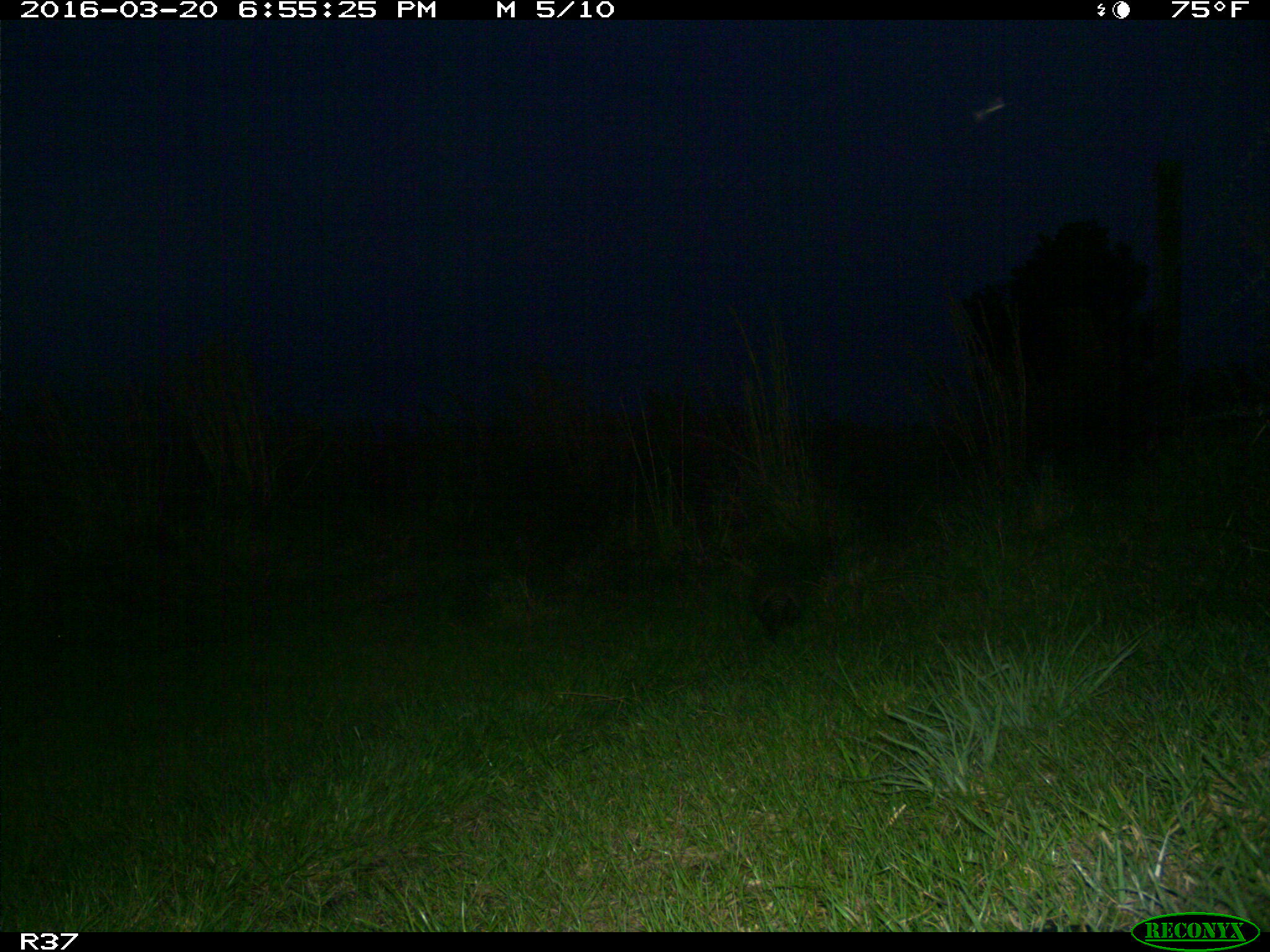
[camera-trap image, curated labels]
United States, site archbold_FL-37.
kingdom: Animalia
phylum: Chordata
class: Mammalia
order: Cingulata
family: Dasypodidae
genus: Dasypus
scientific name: Dasypus novemcinctus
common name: nine-banded armadillo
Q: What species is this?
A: Dasypus novemcinctus (nine-banded armadillo).